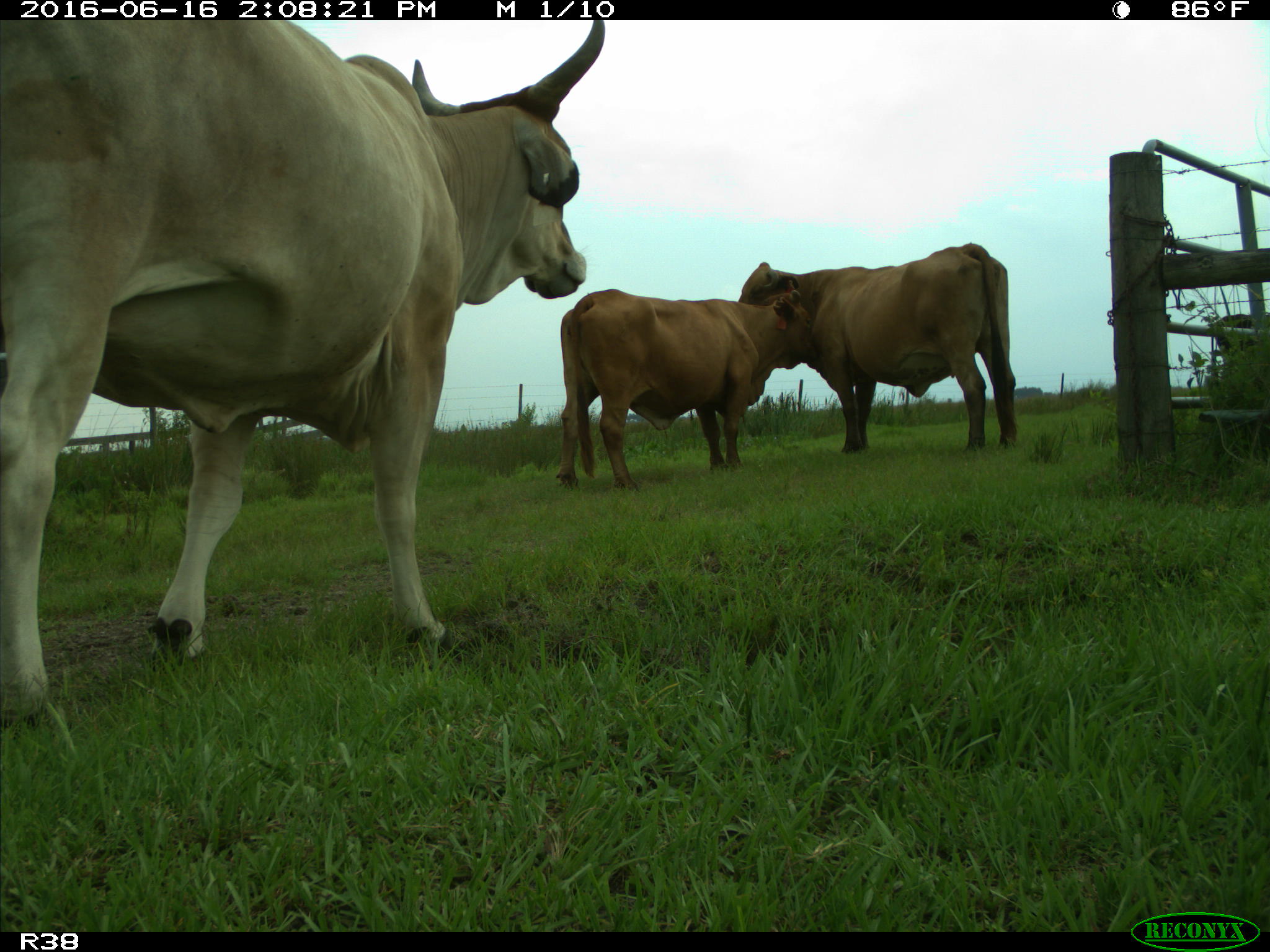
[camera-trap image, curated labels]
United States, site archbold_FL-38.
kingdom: Animalia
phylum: Chordata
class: Mammalia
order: Artiodactyla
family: Bovidae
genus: Bos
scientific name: Bos taurus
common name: domestic cow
Bos taurus (domestic cow).